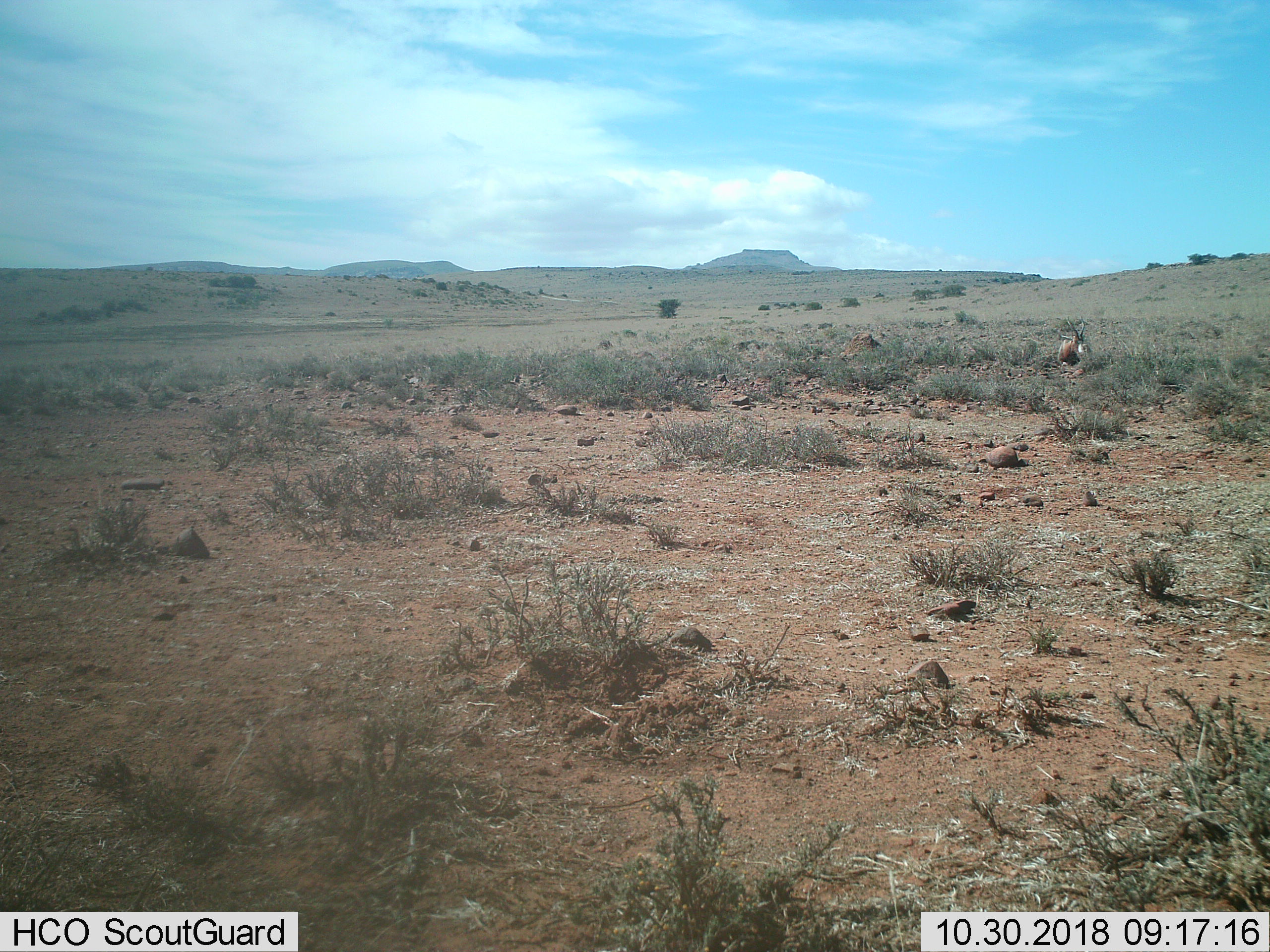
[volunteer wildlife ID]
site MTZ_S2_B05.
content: unidentified animal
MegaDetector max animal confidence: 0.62